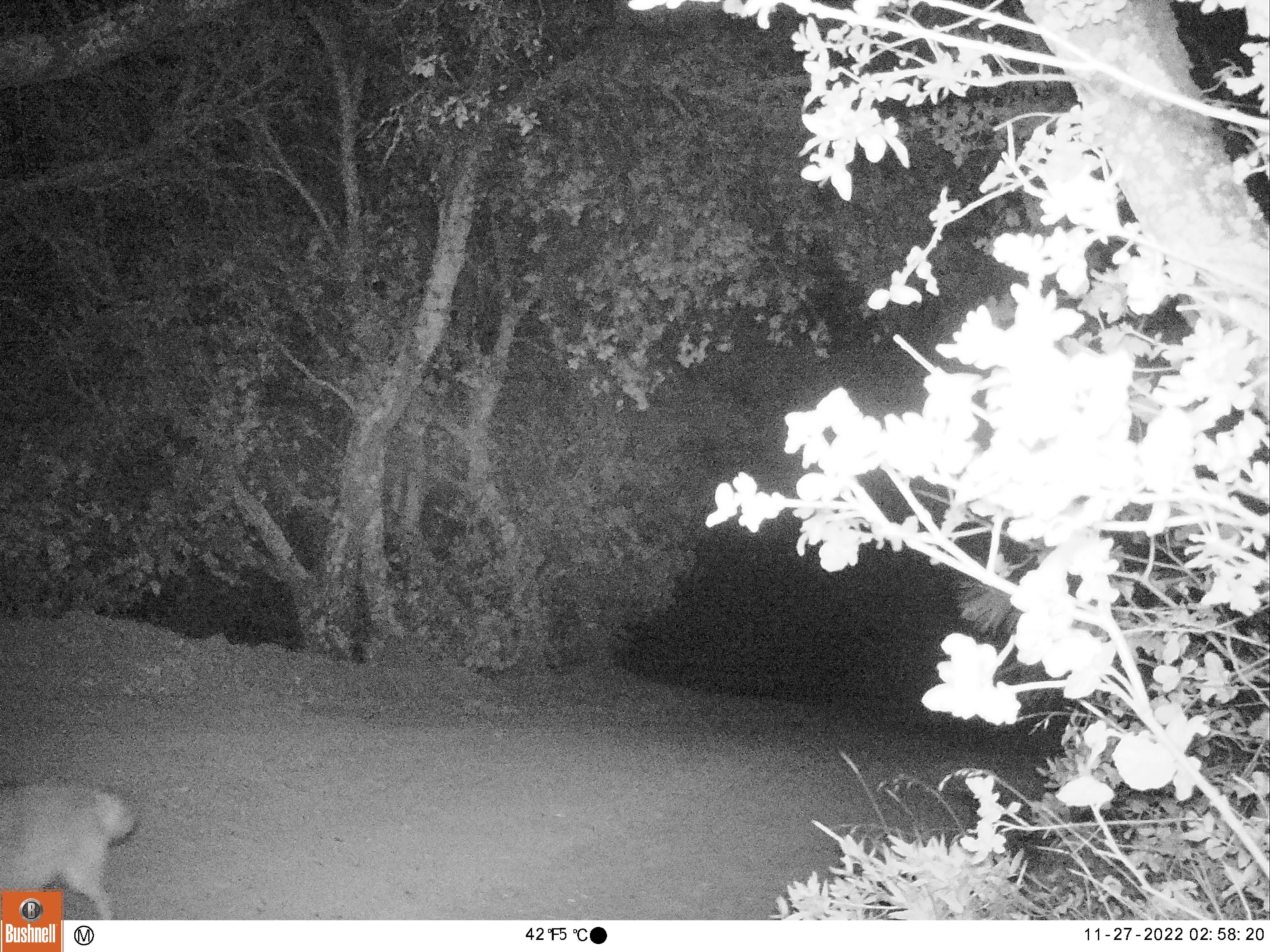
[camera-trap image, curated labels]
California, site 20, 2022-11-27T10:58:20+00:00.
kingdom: Animalia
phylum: Chordata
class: Mammalia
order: Carnivora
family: Canidae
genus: Canis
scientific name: Canis latrans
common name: coyote